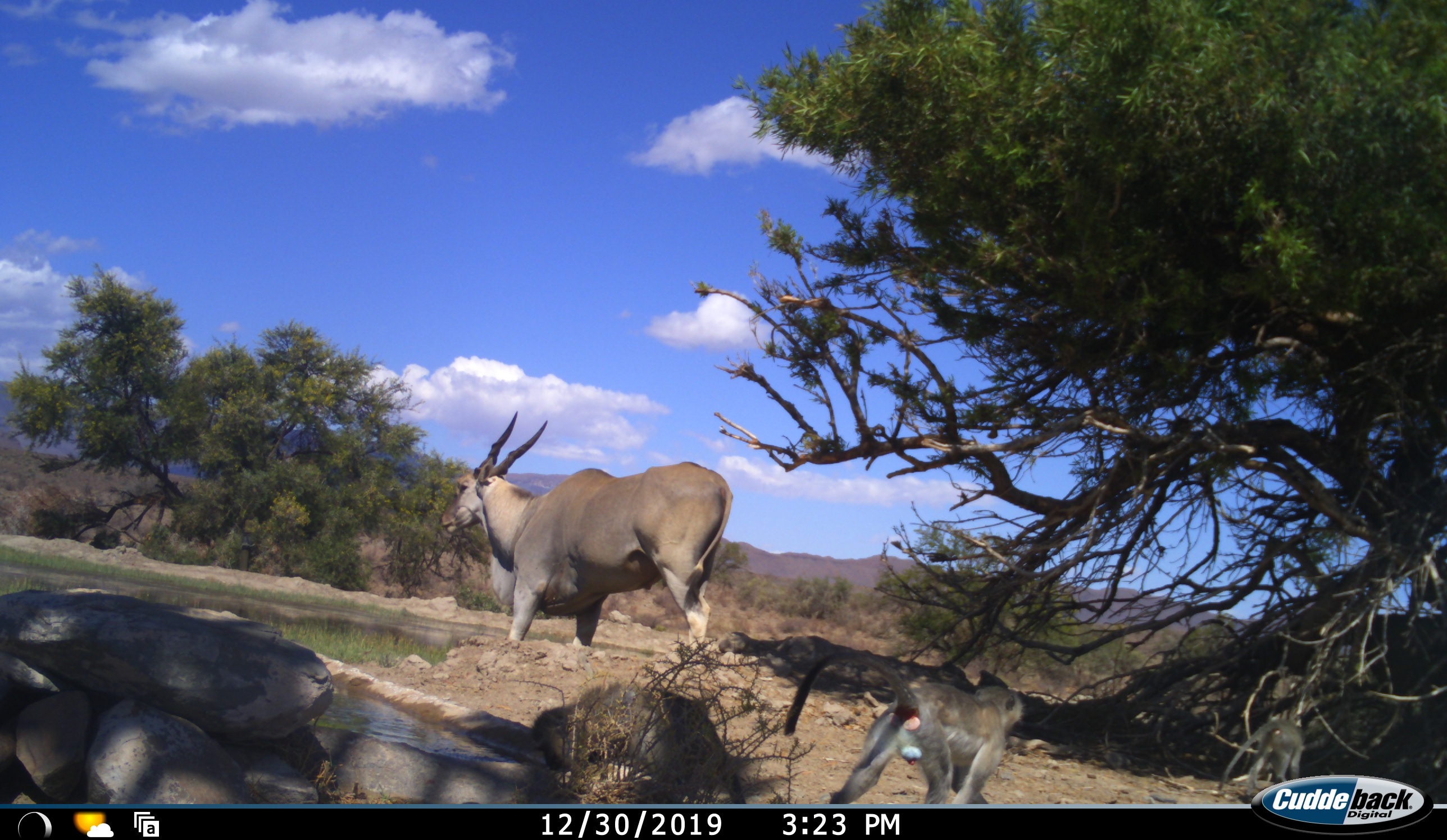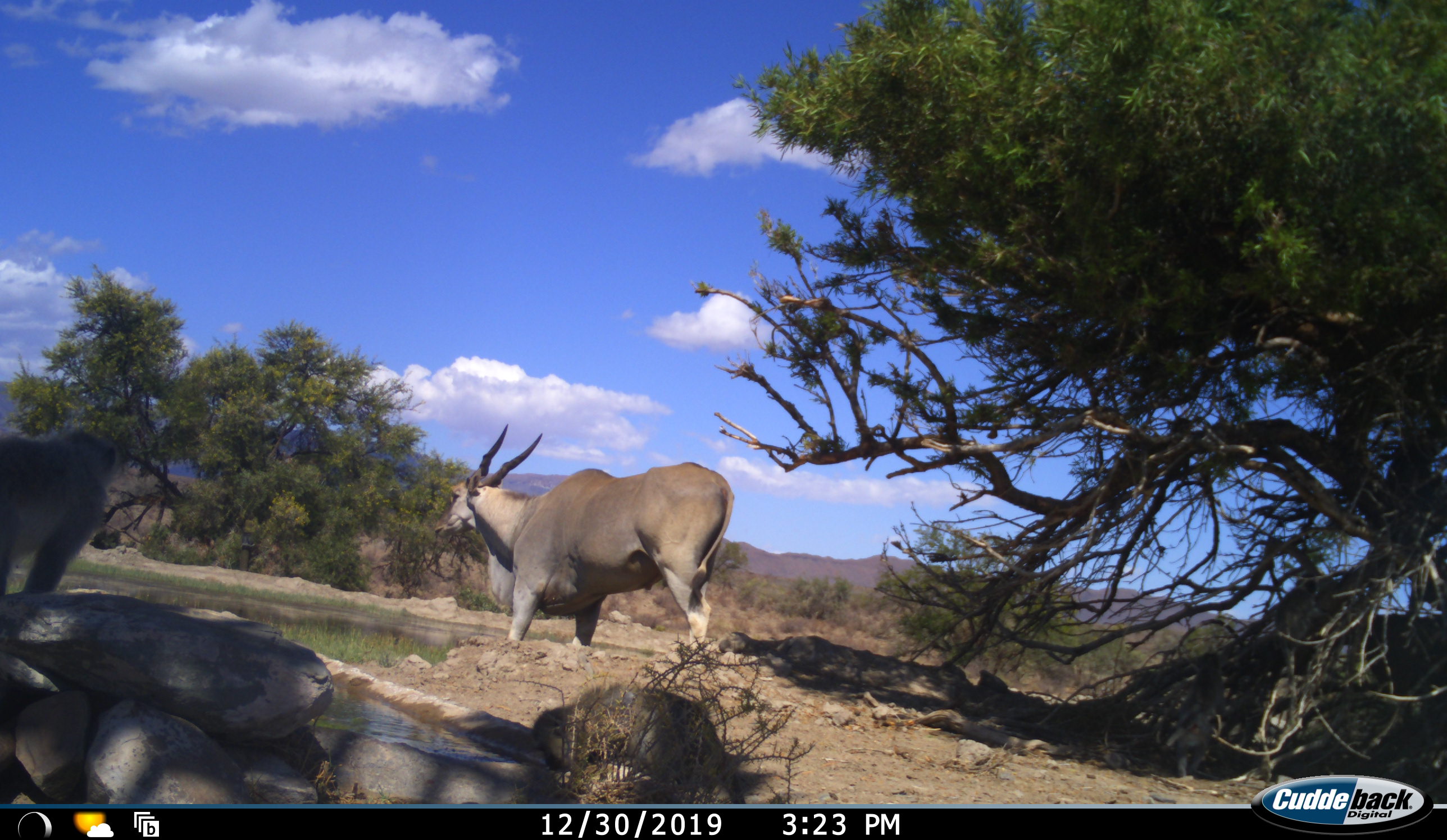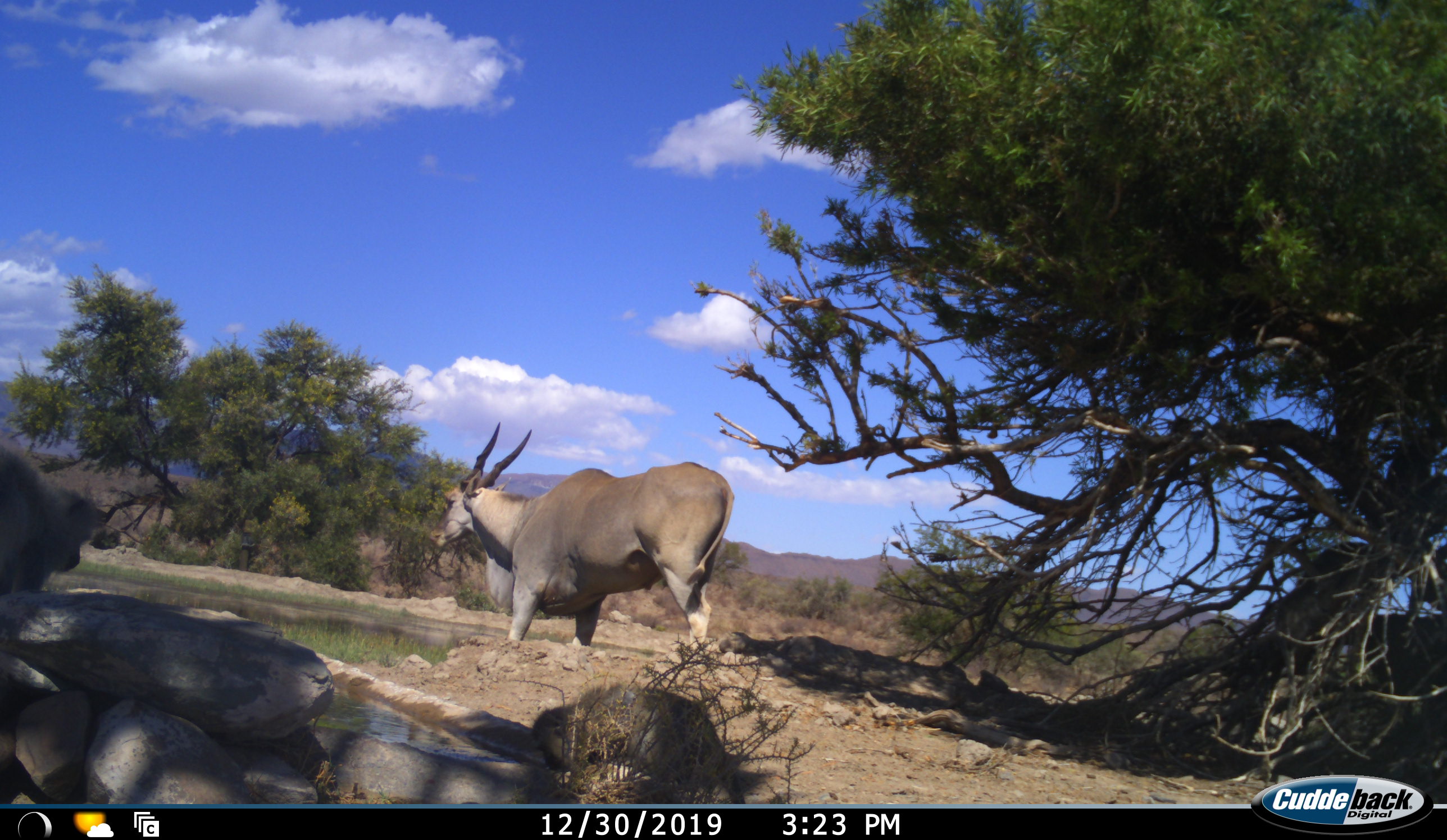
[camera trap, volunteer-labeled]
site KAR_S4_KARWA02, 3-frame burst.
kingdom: Animalia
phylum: Chordata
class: Mammalia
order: Artiodactyla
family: Bovidae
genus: Tragelaphus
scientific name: Tragelaphus oryx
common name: eland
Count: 1.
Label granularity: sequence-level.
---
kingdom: Animalia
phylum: Chordata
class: Mammalia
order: Primates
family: Cercopithecidae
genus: Chlorocebus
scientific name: Chlorocebus pygerythrus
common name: vervet monkey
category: monkeyvervet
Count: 3.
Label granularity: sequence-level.